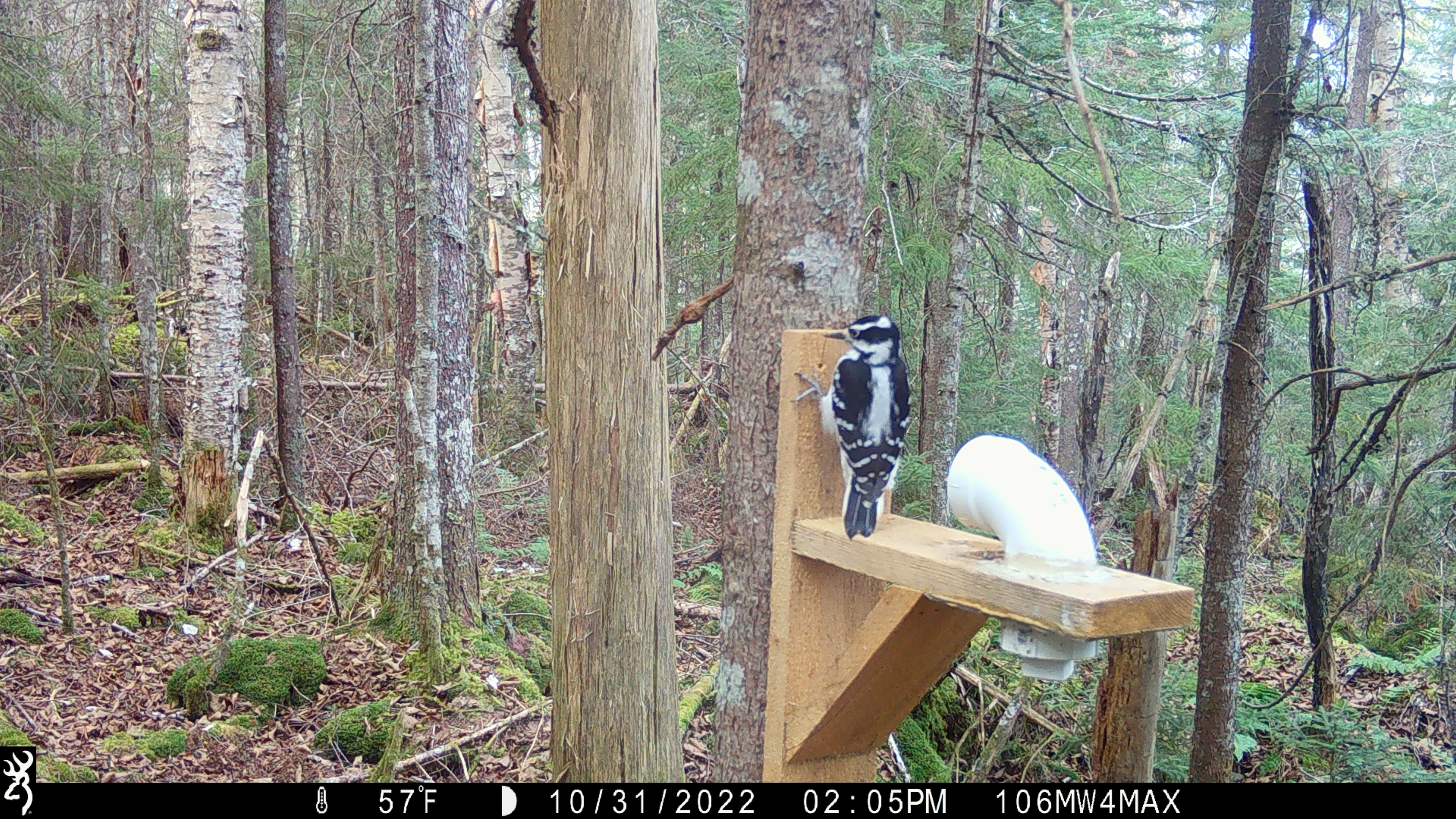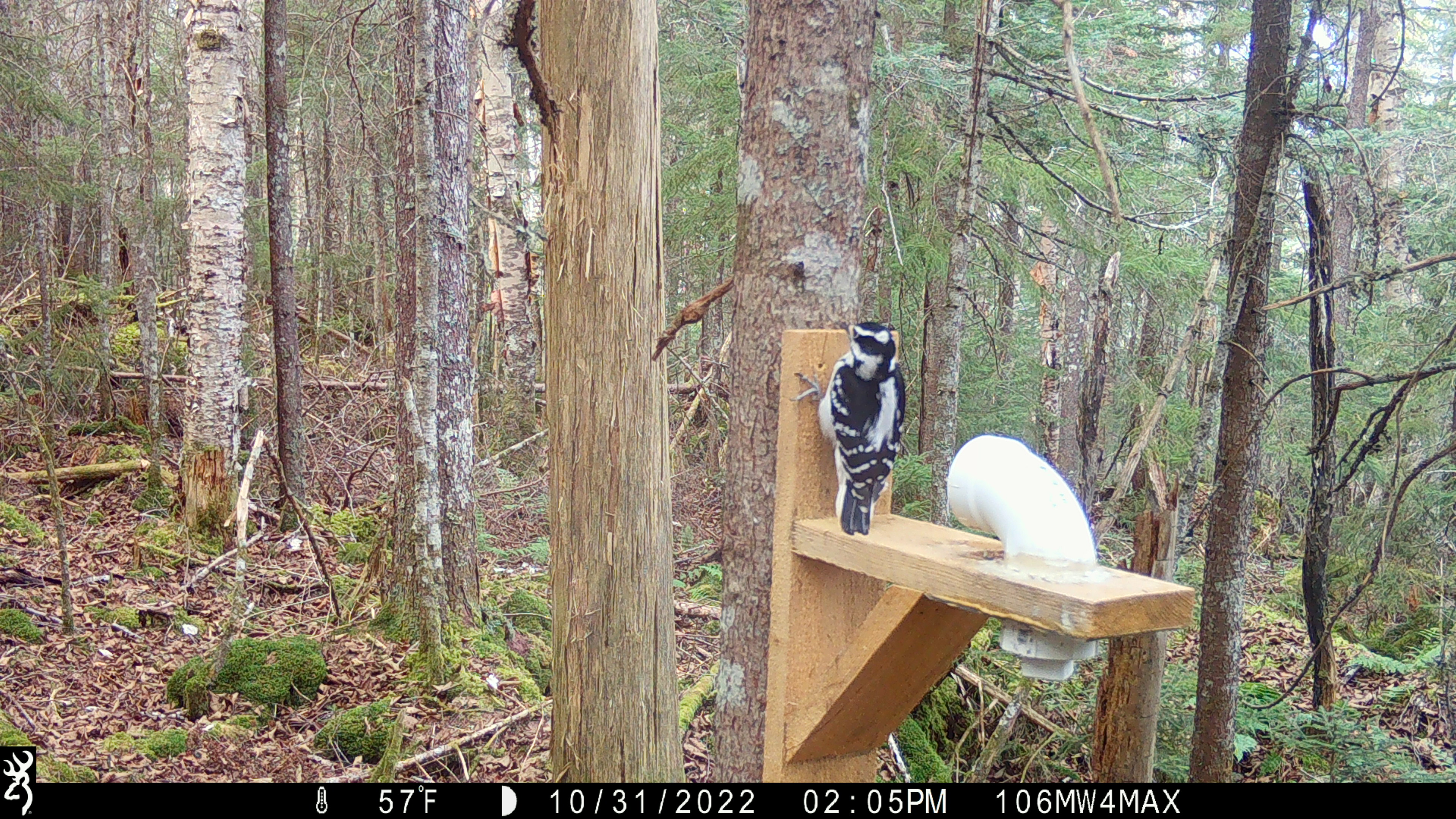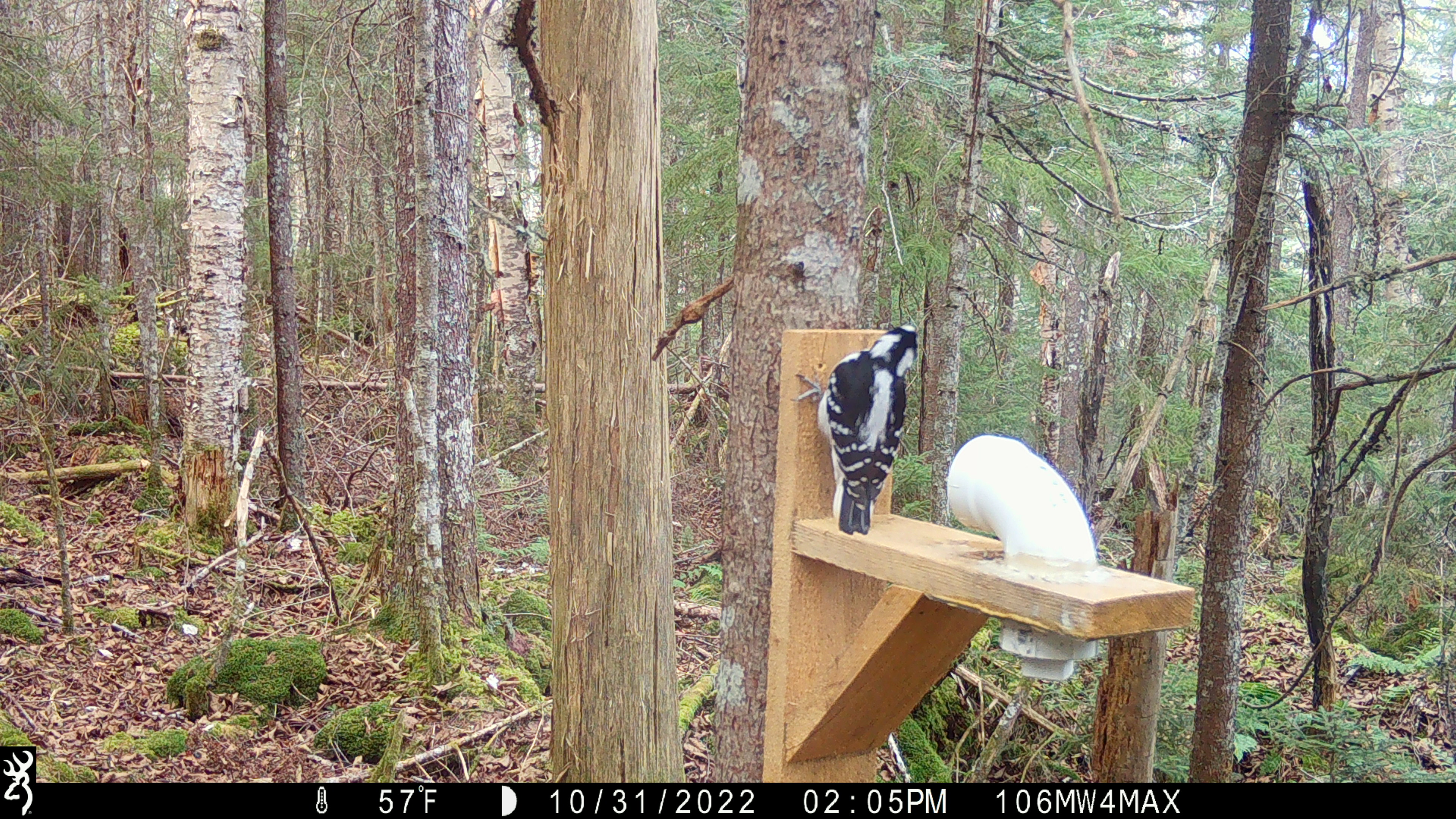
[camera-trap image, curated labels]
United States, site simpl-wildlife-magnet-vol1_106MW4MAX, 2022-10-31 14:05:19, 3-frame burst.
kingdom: Animalia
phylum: Chordata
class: Aves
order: Piciformes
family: Picidae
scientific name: Picidae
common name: woodpecker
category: woodpecker sp.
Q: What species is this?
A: Woodpecker sp. (woodpecker) (Picidae).